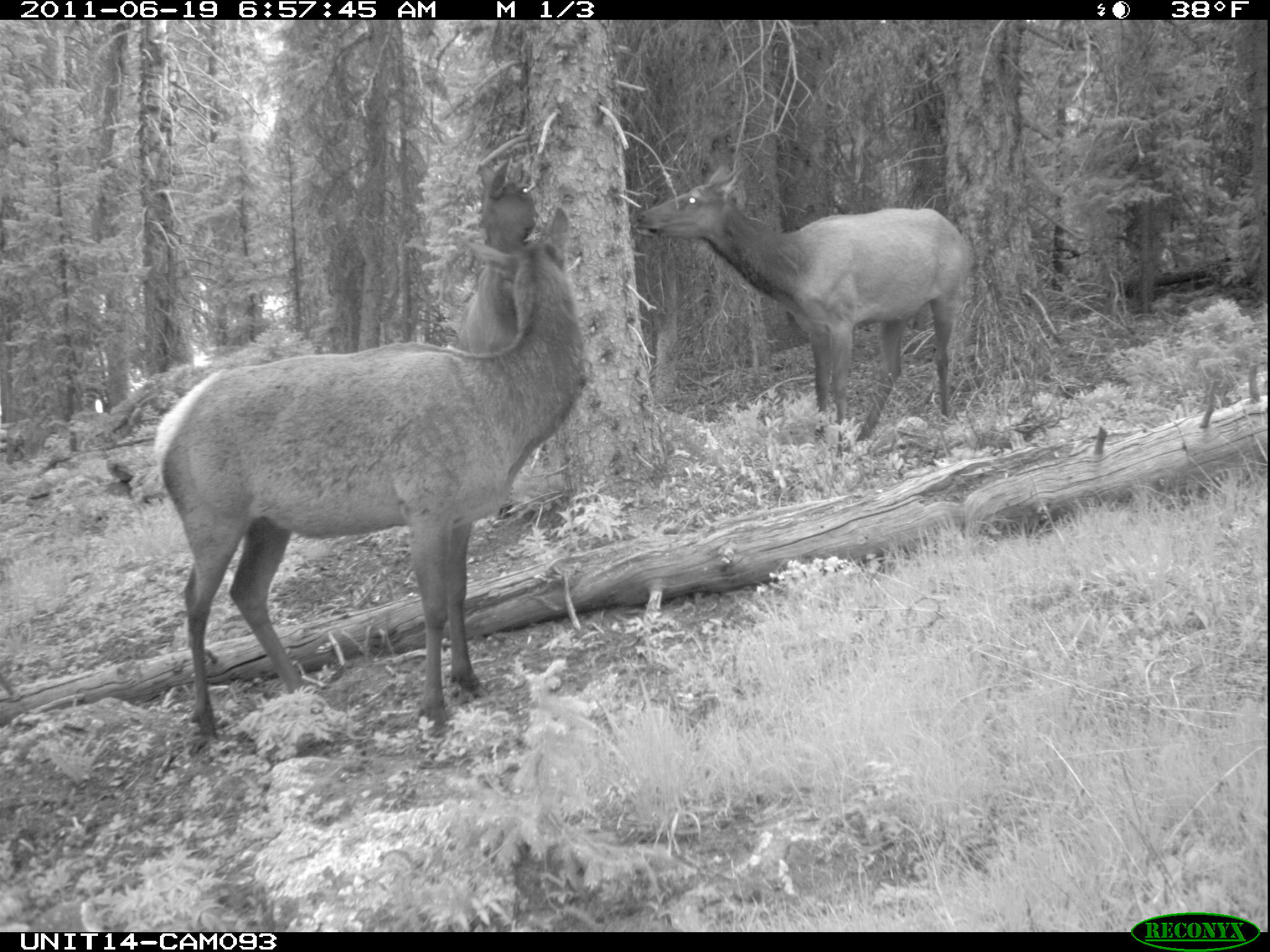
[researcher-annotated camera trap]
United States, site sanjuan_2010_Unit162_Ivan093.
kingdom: Animalia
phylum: Chordata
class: Mammalia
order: Artiodactyla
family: Cervidae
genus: Cervus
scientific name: Cervus elaphus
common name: red deer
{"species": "Cervus elaphus (red deer)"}